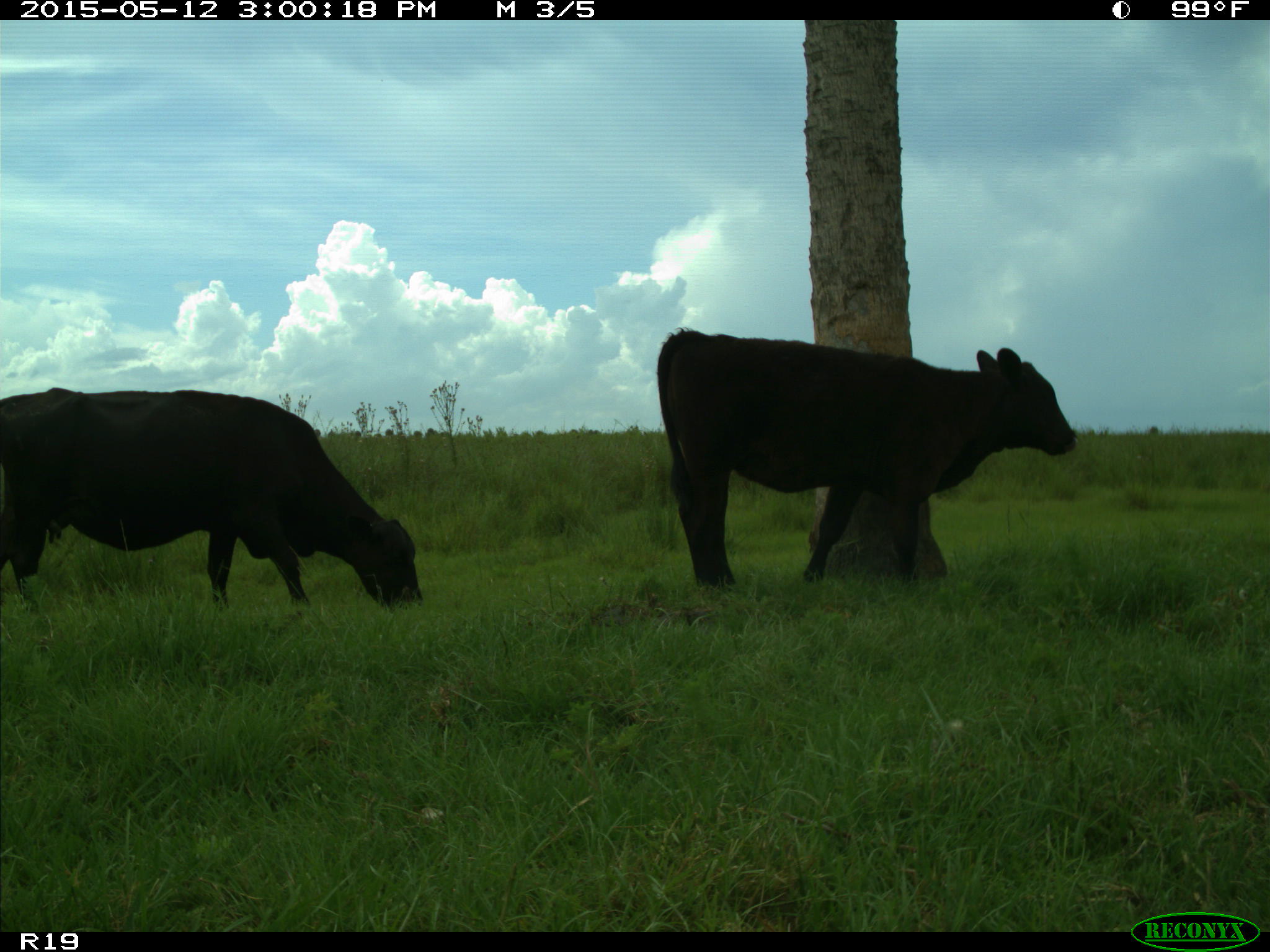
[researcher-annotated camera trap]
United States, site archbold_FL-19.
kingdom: Animalia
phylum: Chordata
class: Mammalia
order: Artiodactyla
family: Bovidae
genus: Bos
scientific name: Bos taurus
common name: domestic cow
Bos taurus (domestic cow).